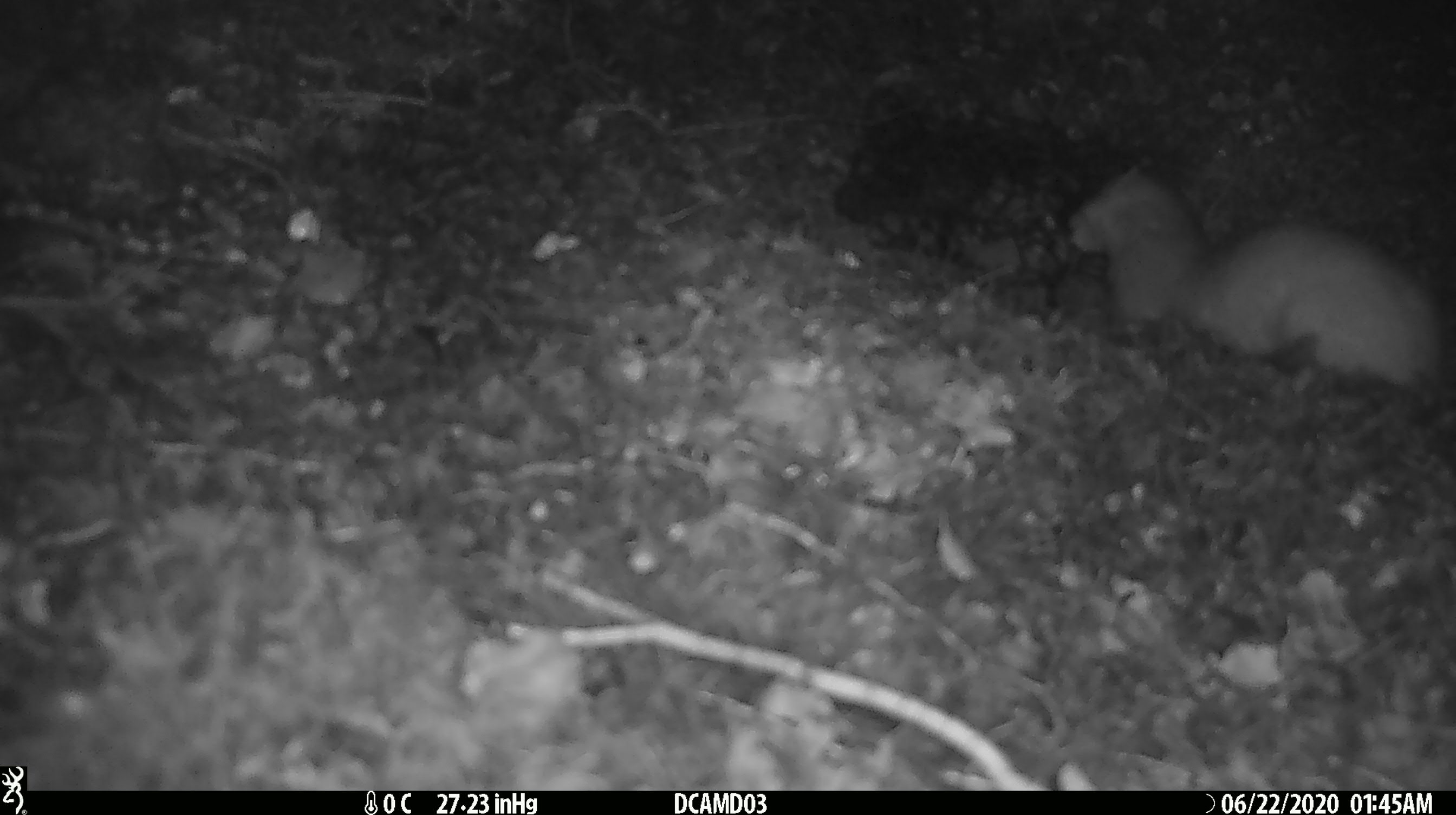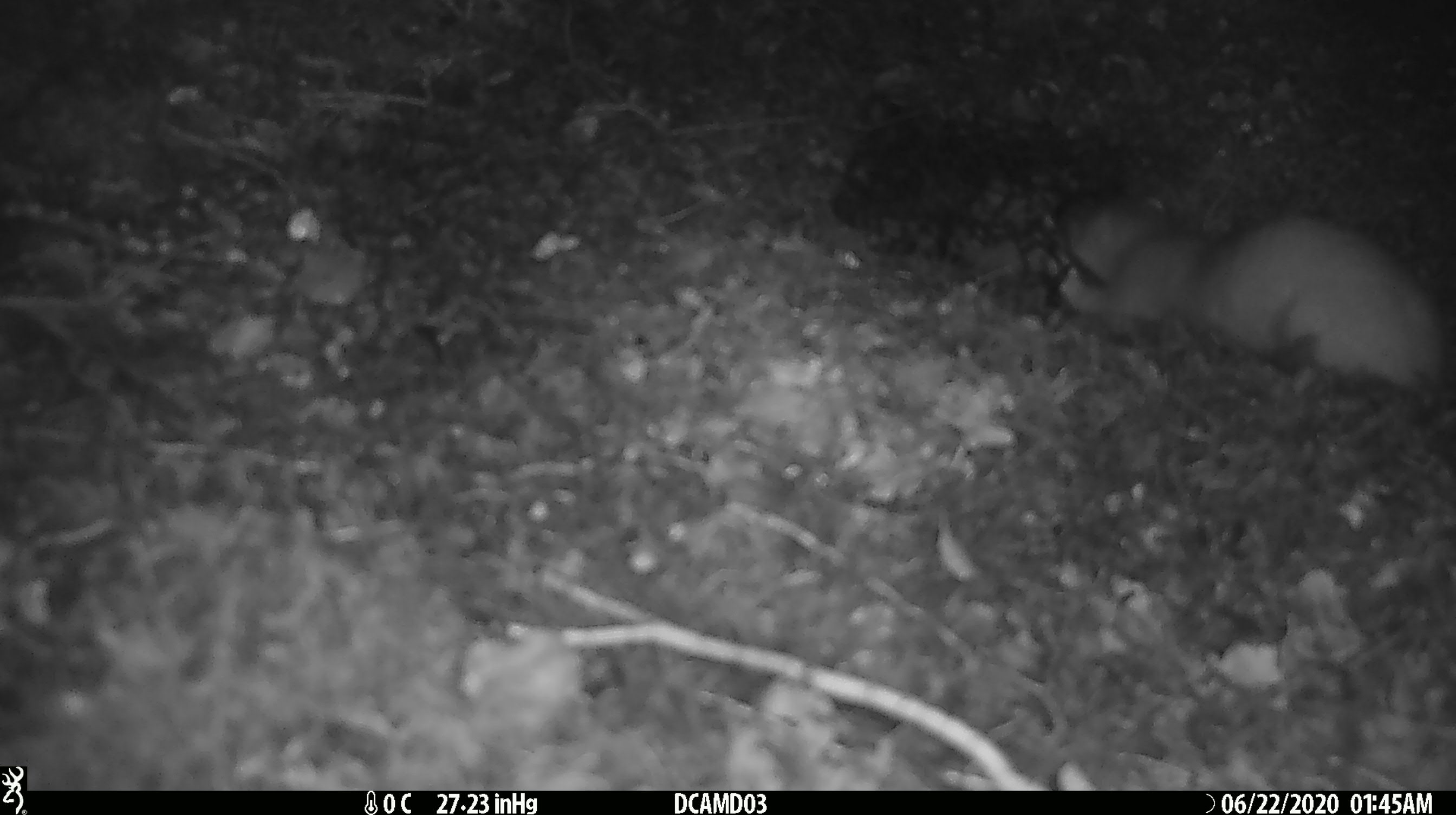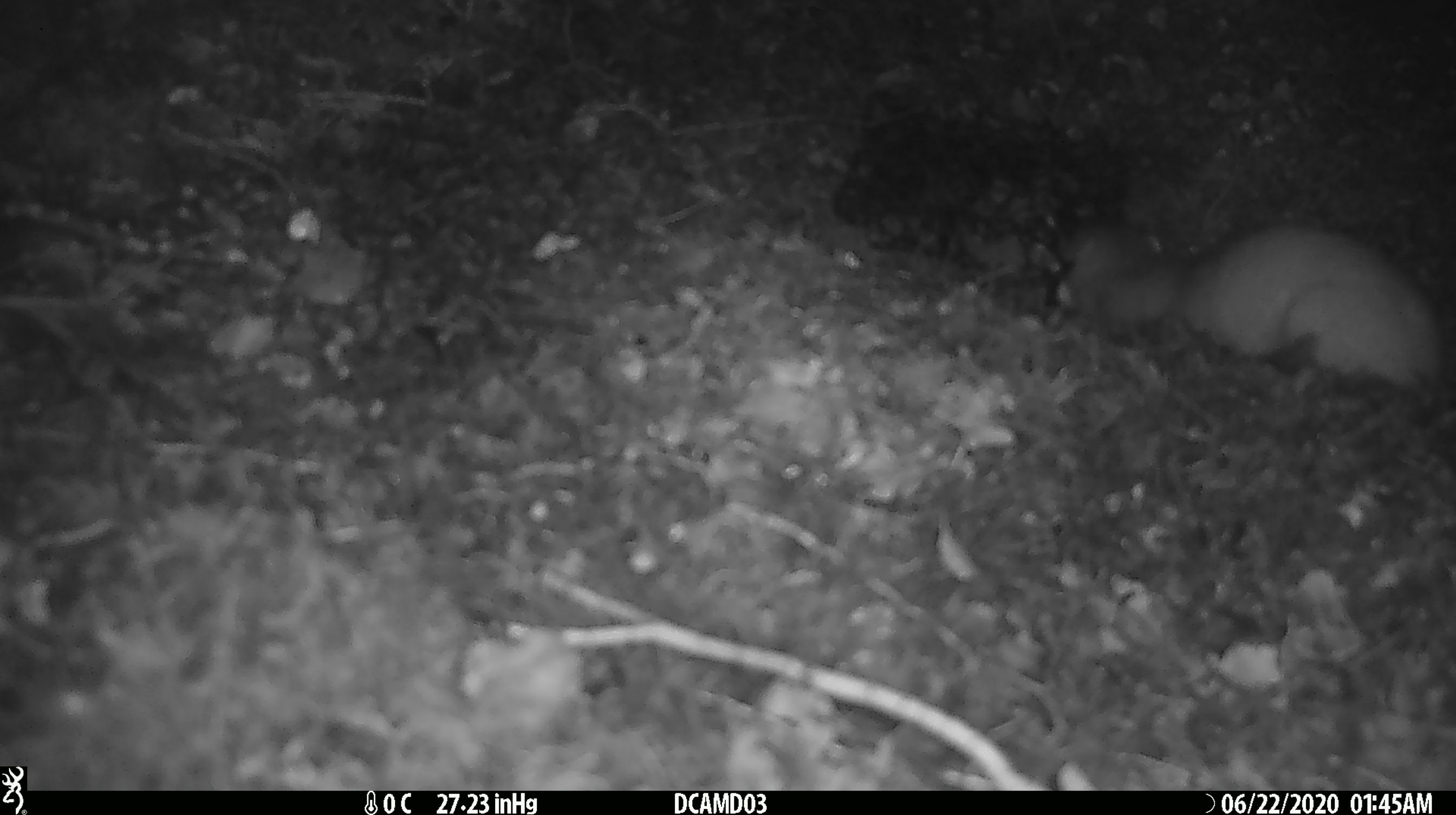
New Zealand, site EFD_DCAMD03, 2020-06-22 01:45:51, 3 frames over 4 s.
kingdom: Animalia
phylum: Chordata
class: Mammalia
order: Carnivora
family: Mustelidae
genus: Mustela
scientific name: Mustela erminea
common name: stoat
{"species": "stoat (Mustela erminea)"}